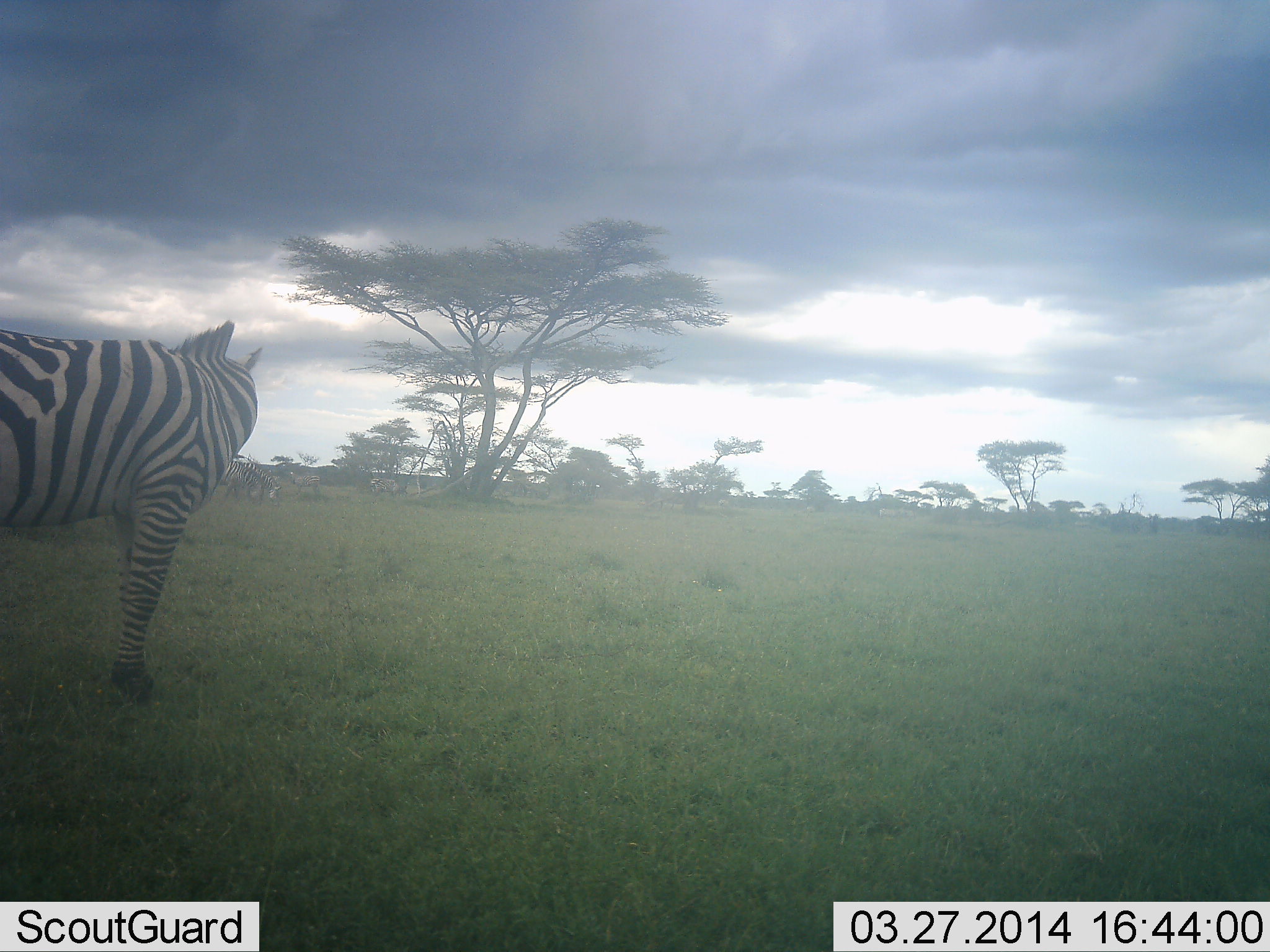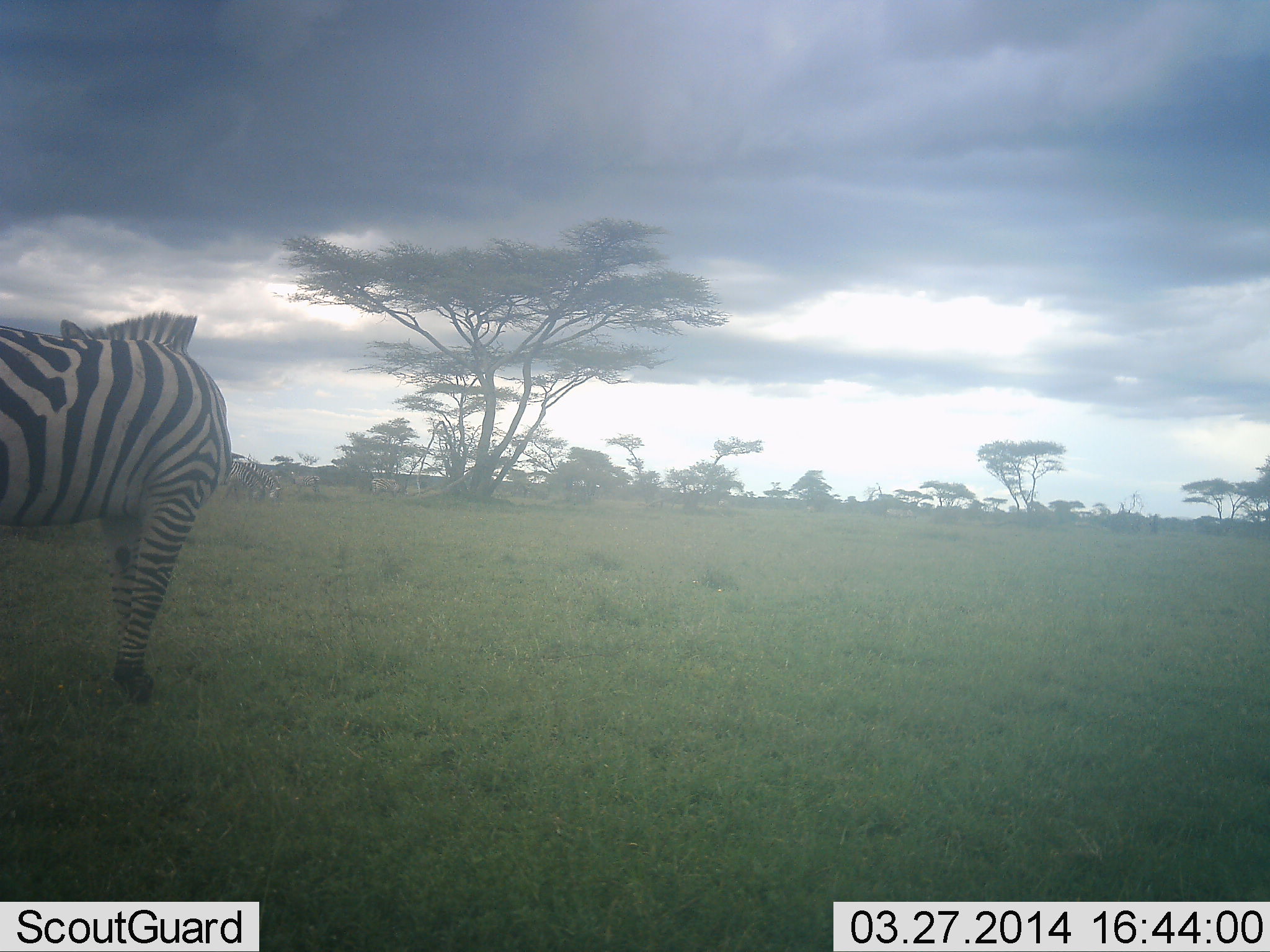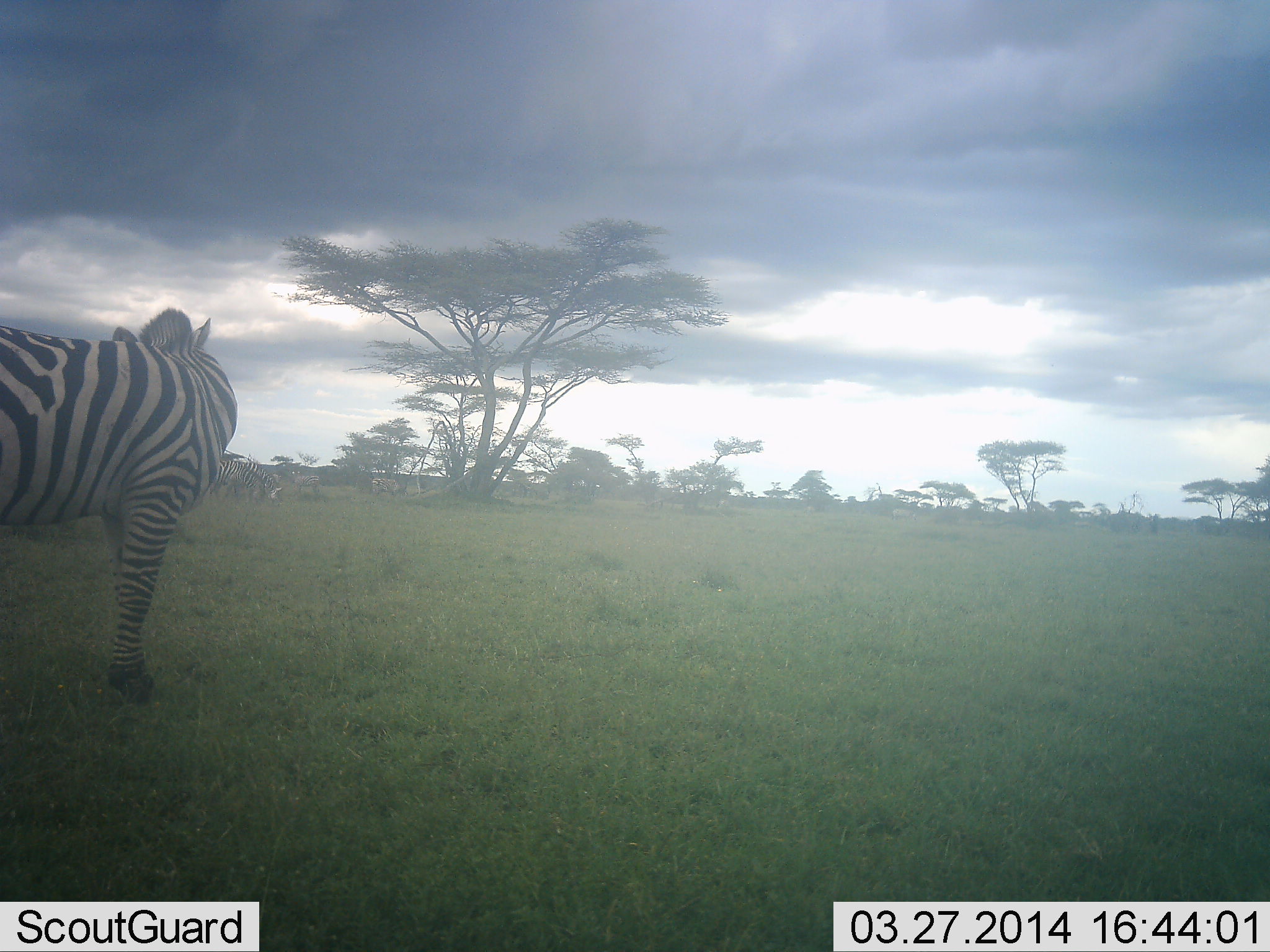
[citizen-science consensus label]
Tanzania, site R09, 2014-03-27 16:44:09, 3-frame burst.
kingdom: Animalia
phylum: Chordata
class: Mammalia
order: Perissodactyla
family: Equidae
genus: Equus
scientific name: Equus quagga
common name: plains zebra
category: zebra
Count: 1.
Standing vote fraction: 100%.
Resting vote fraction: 0%.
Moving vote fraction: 0%.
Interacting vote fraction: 0%.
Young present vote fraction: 0%.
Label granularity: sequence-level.